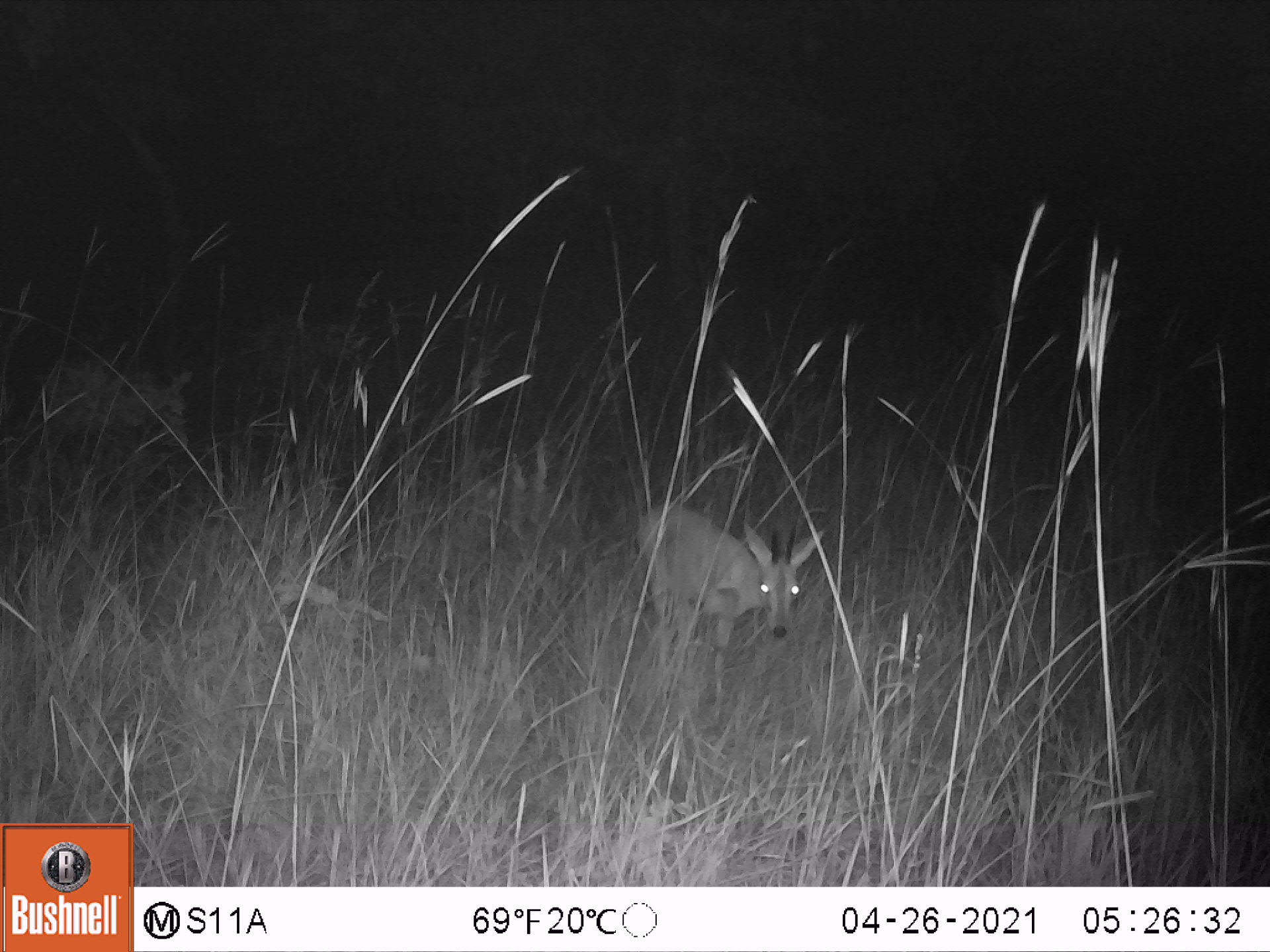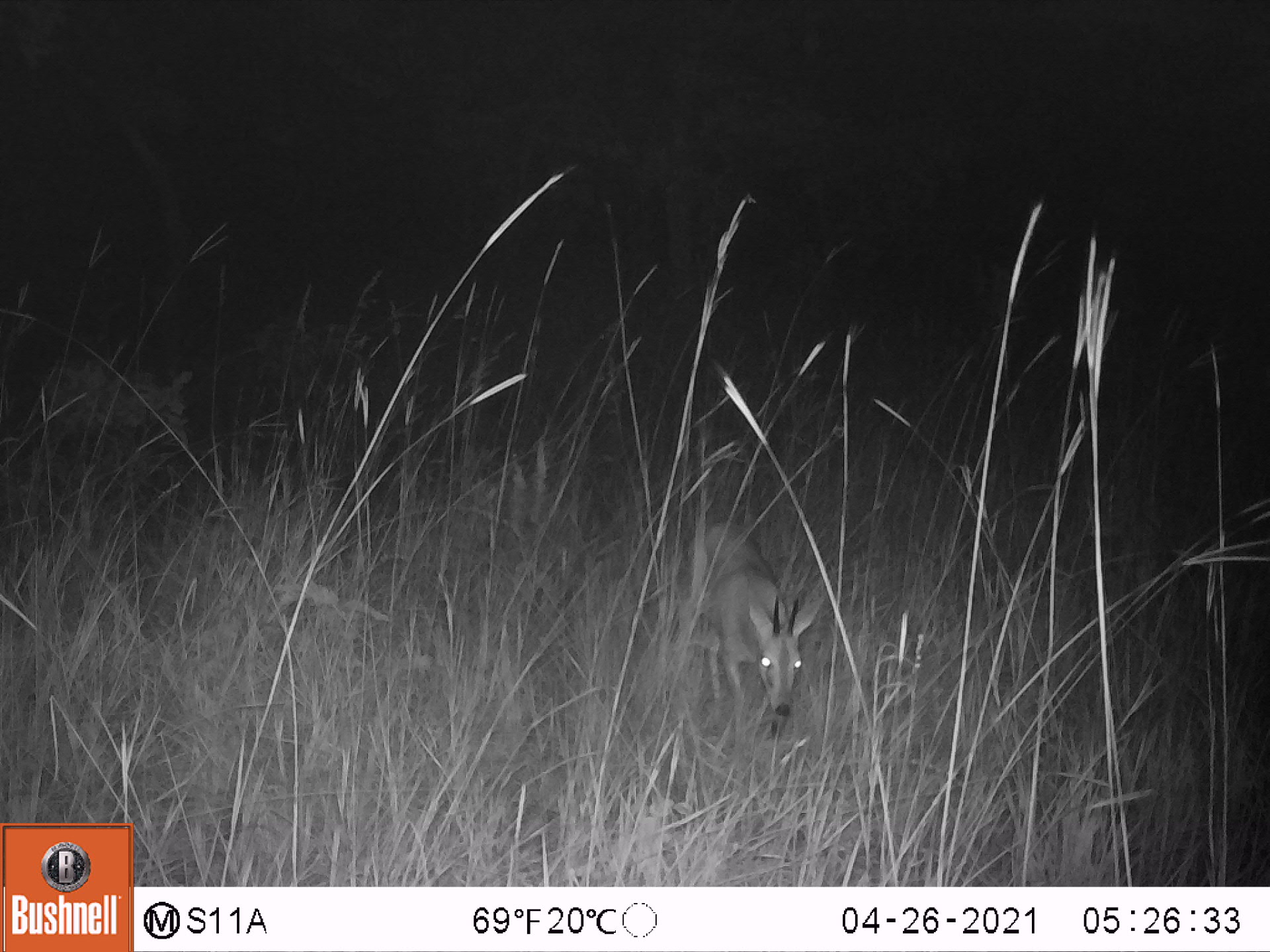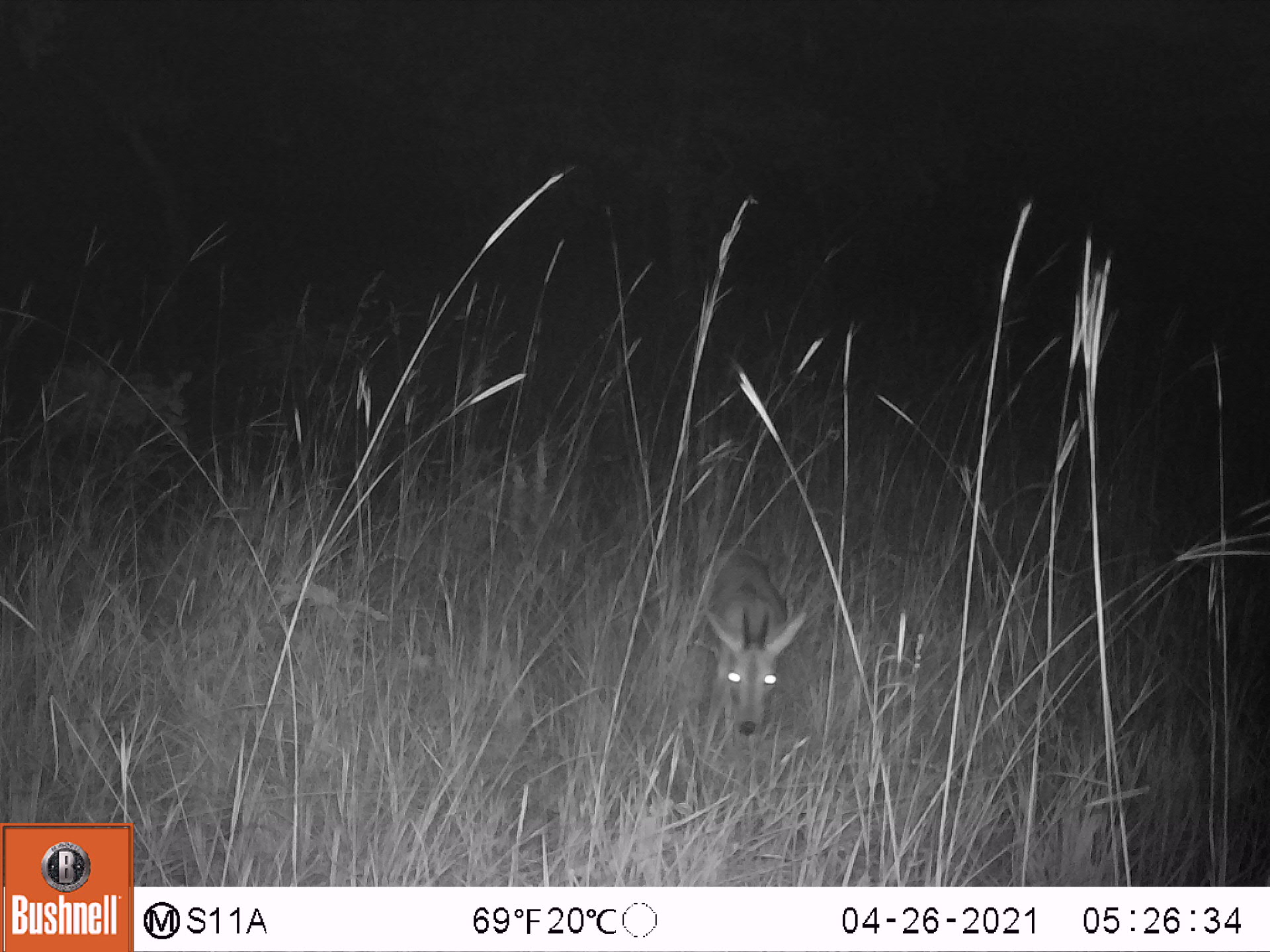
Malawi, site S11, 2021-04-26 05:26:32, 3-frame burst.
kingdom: Animalia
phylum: Chordata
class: Mammalia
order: Artiodactyla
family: Bovidae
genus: Sylvicapra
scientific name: Sylvicapra grimmia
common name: common duiker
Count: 1.